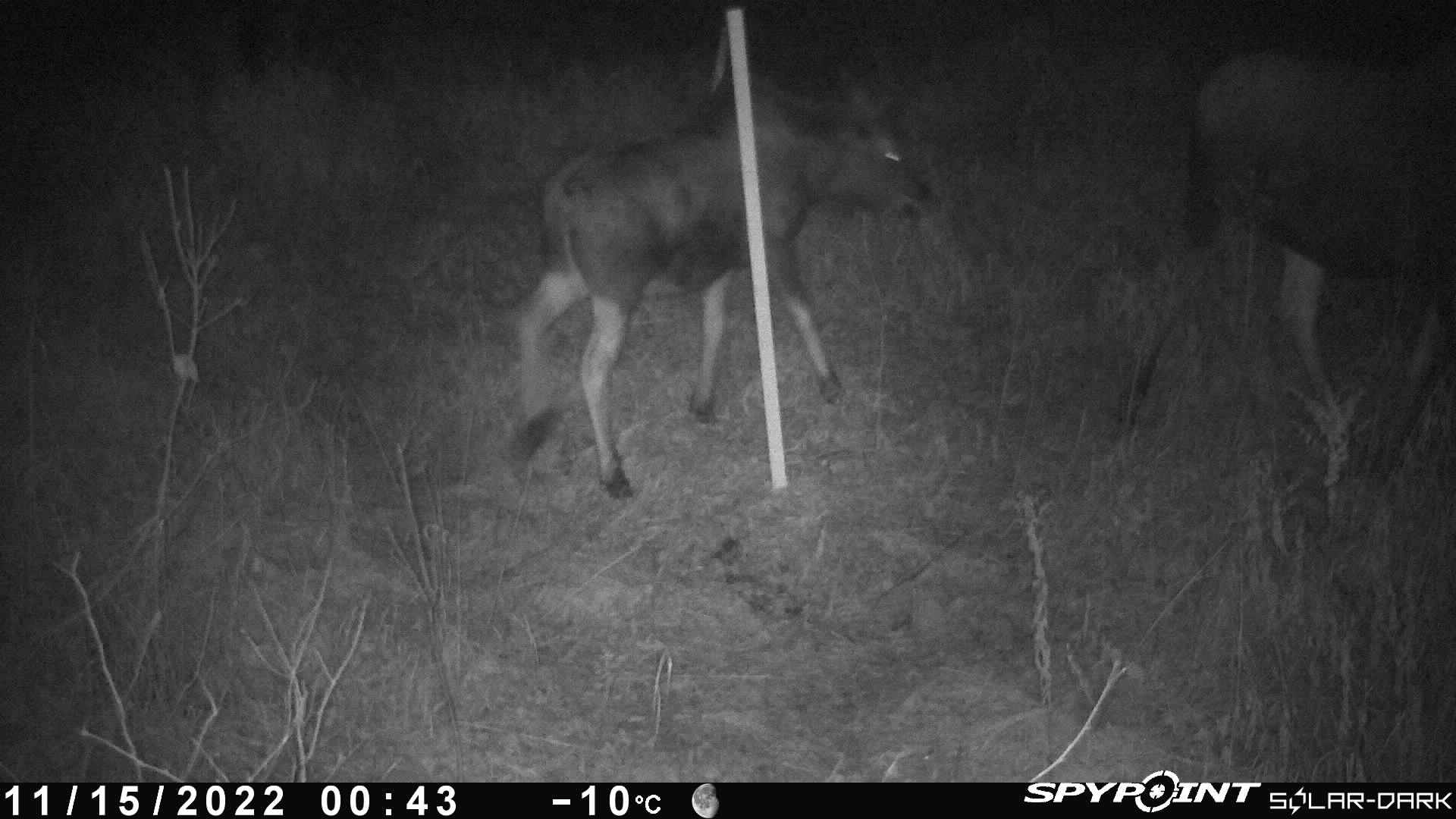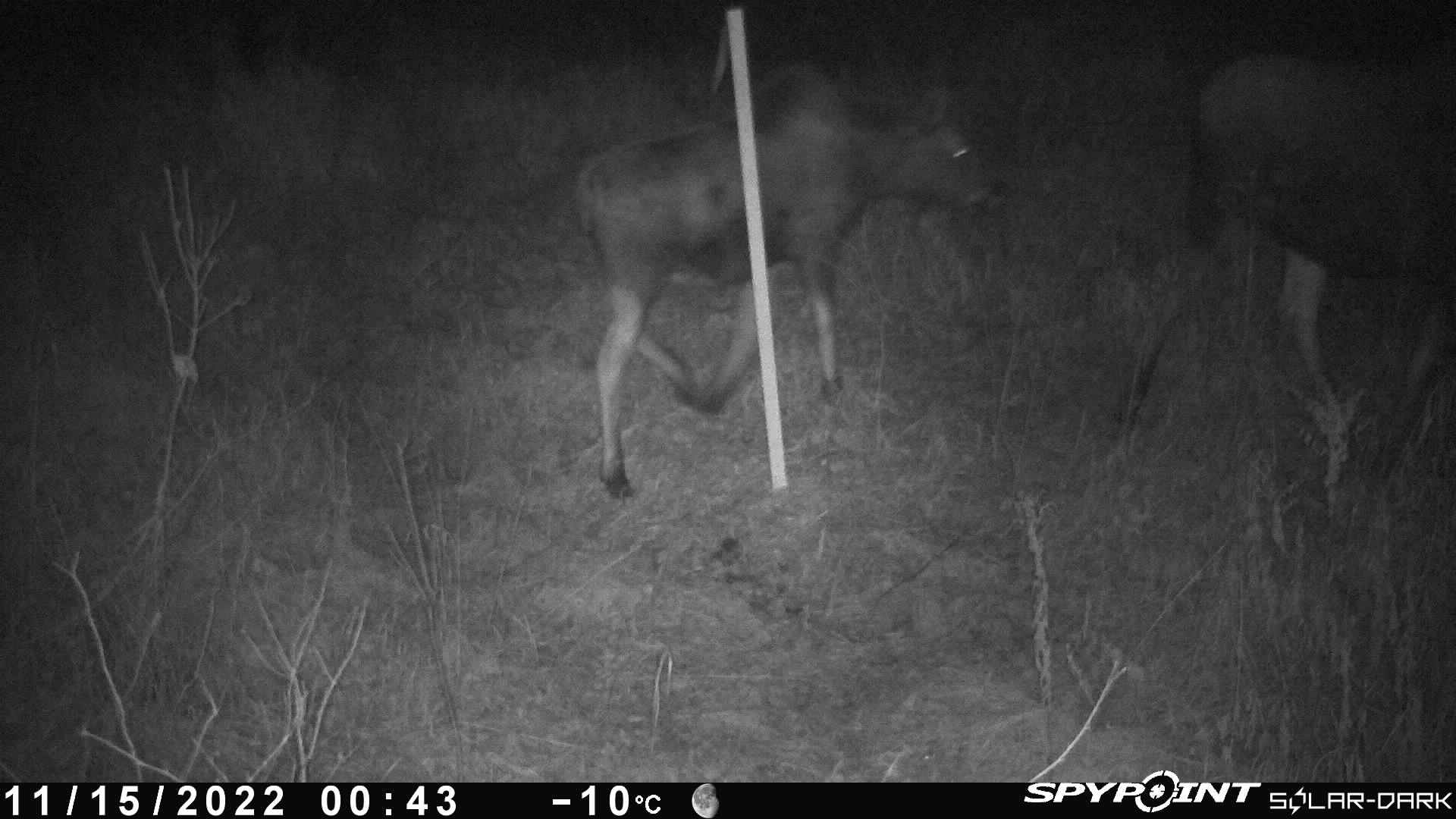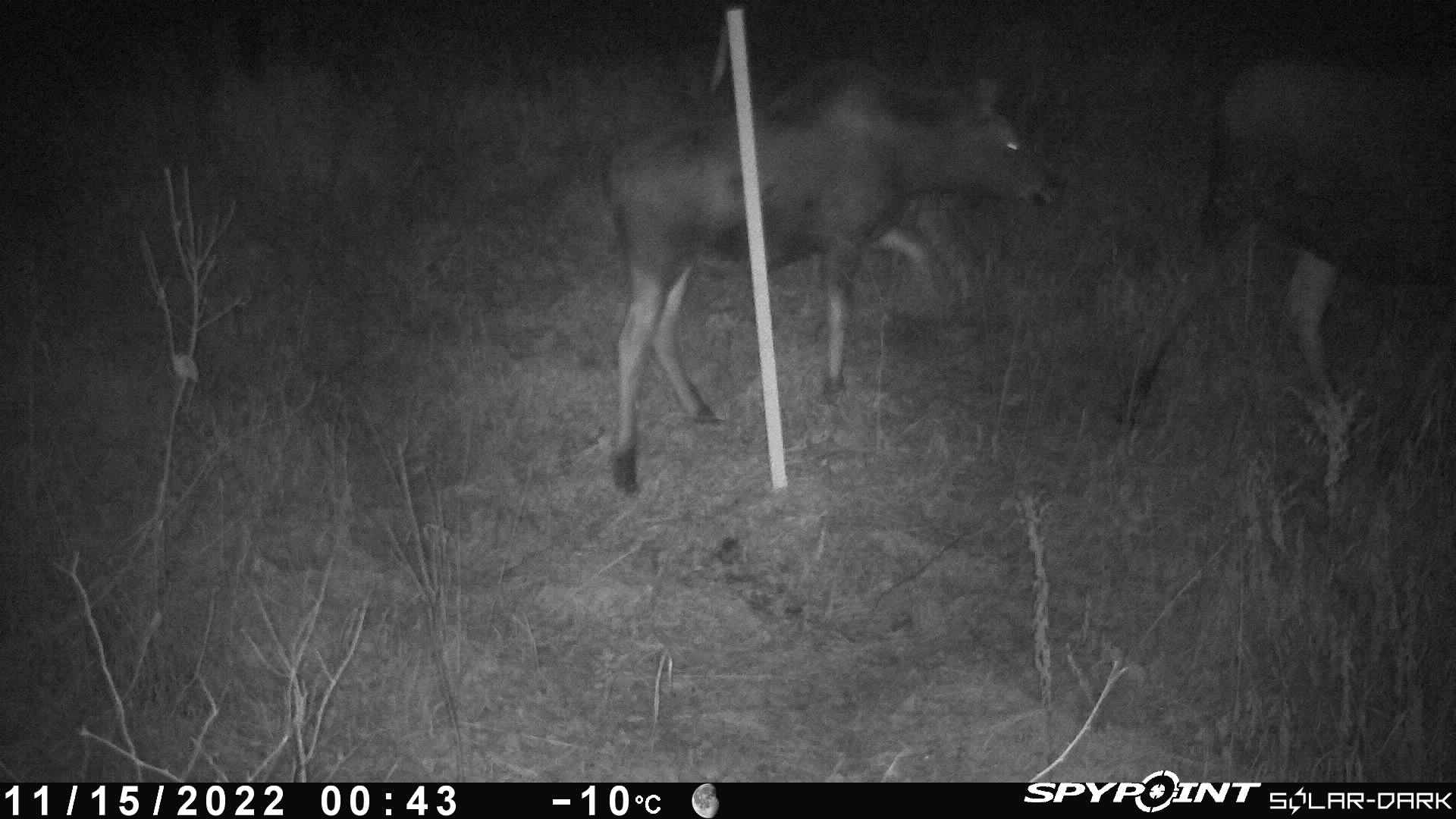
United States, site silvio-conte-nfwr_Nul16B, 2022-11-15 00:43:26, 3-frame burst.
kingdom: Animalia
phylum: Chordata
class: Mammalia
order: Artiodactyla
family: Cervidae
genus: Alces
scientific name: Alces alces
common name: moose